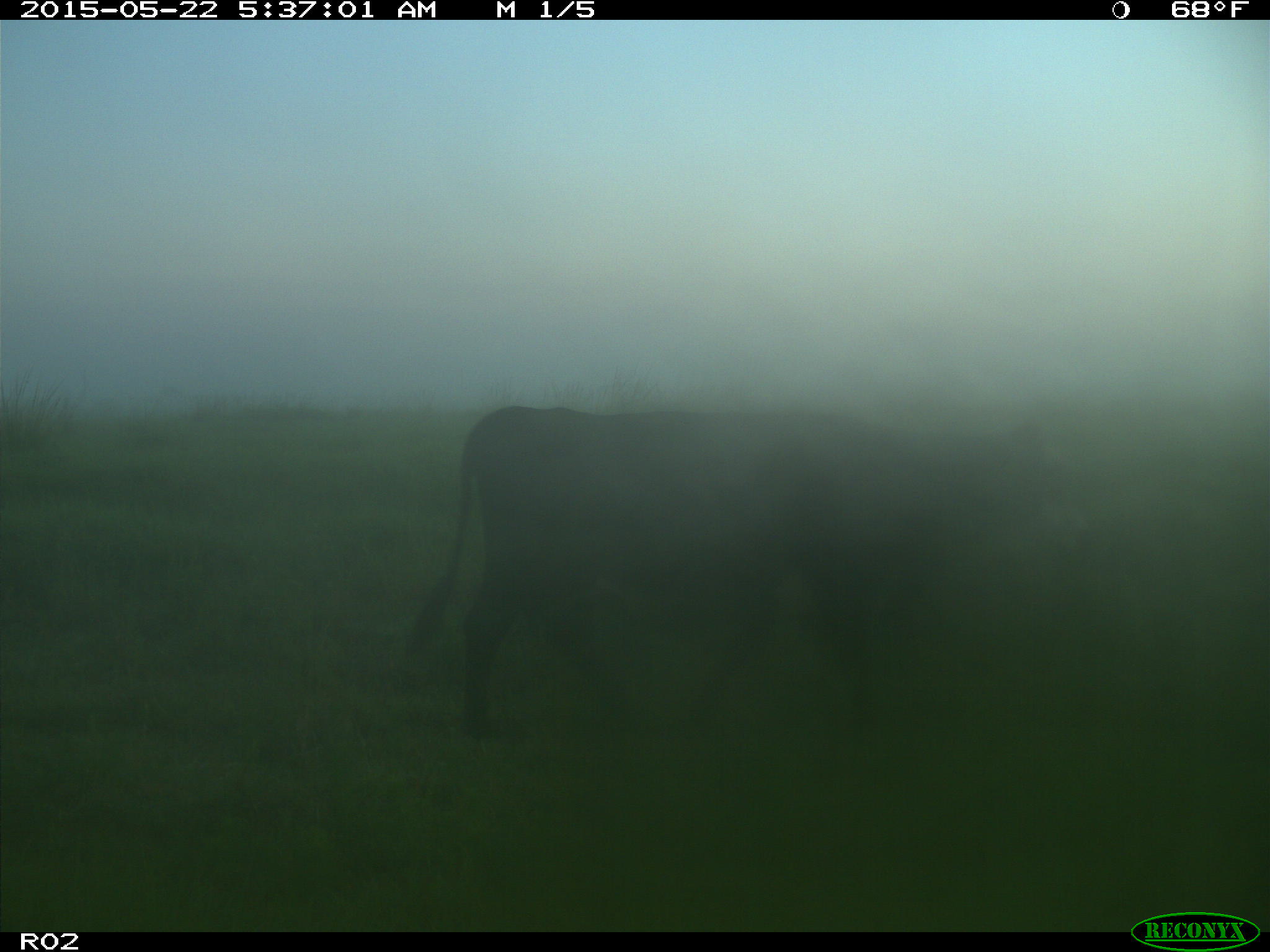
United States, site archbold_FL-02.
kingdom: Animalia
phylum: Chordata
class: Mammalia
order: Artiodactyla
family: Bovidae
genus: Bos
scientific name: Bos taurus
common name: domestic cow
Bos taurus (domestic cow).